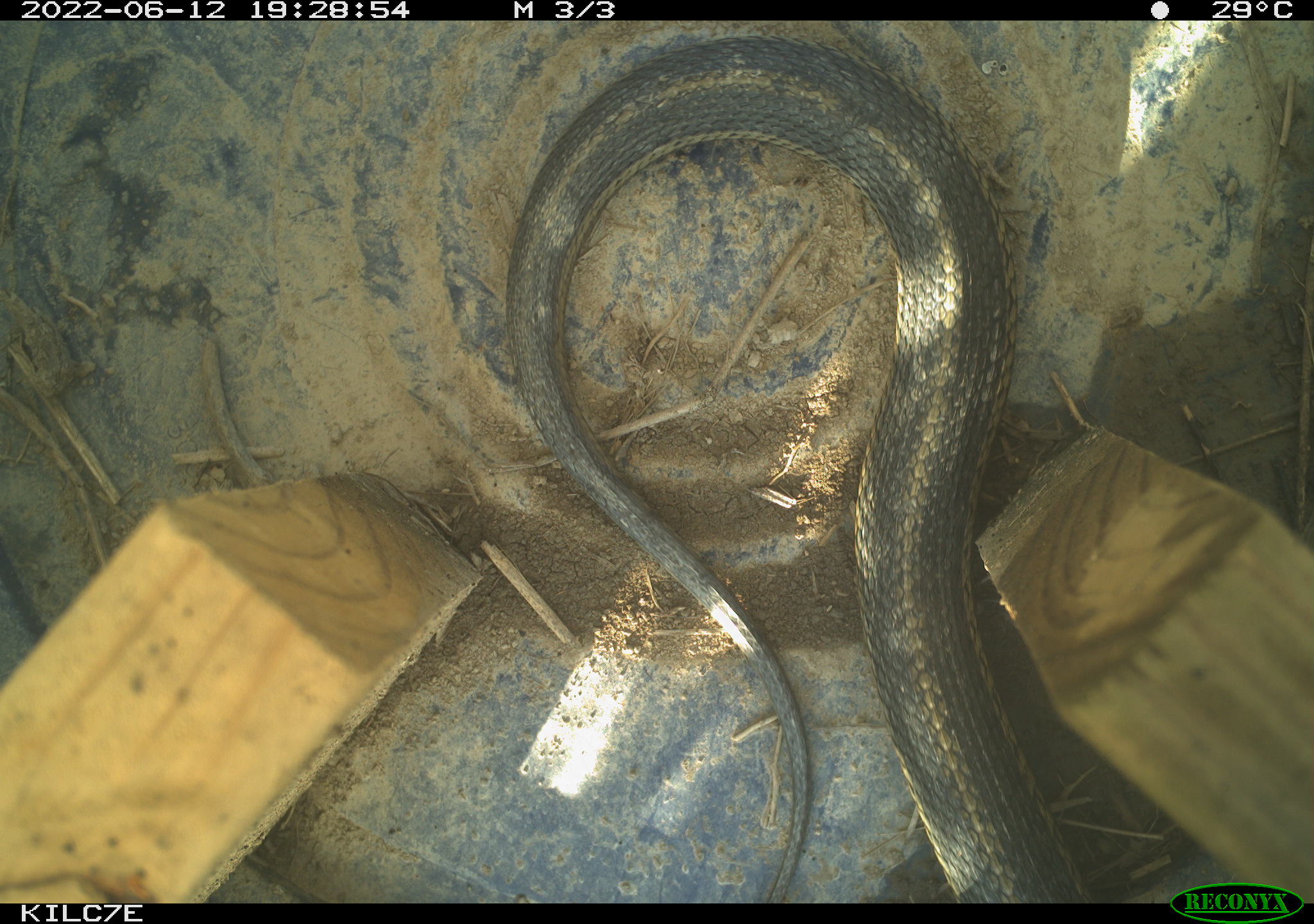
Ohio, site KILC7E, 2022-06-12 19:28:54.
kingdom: Animalia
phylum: Chordata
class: Reptilia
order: Squamata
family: Colubridae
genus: Thamnophis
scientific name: Thamnophis sirtalis sirtalis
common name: eastern gartersnake